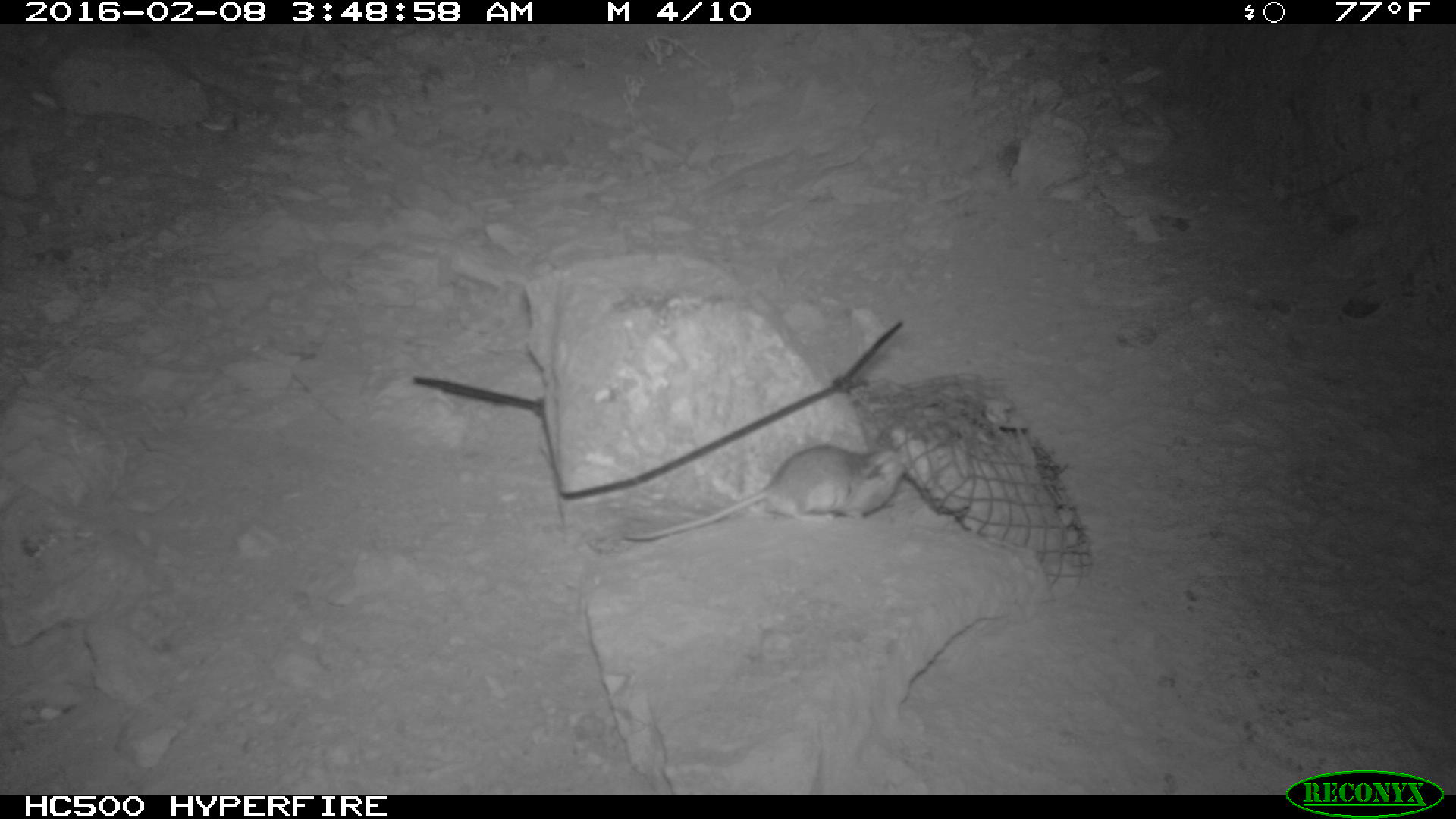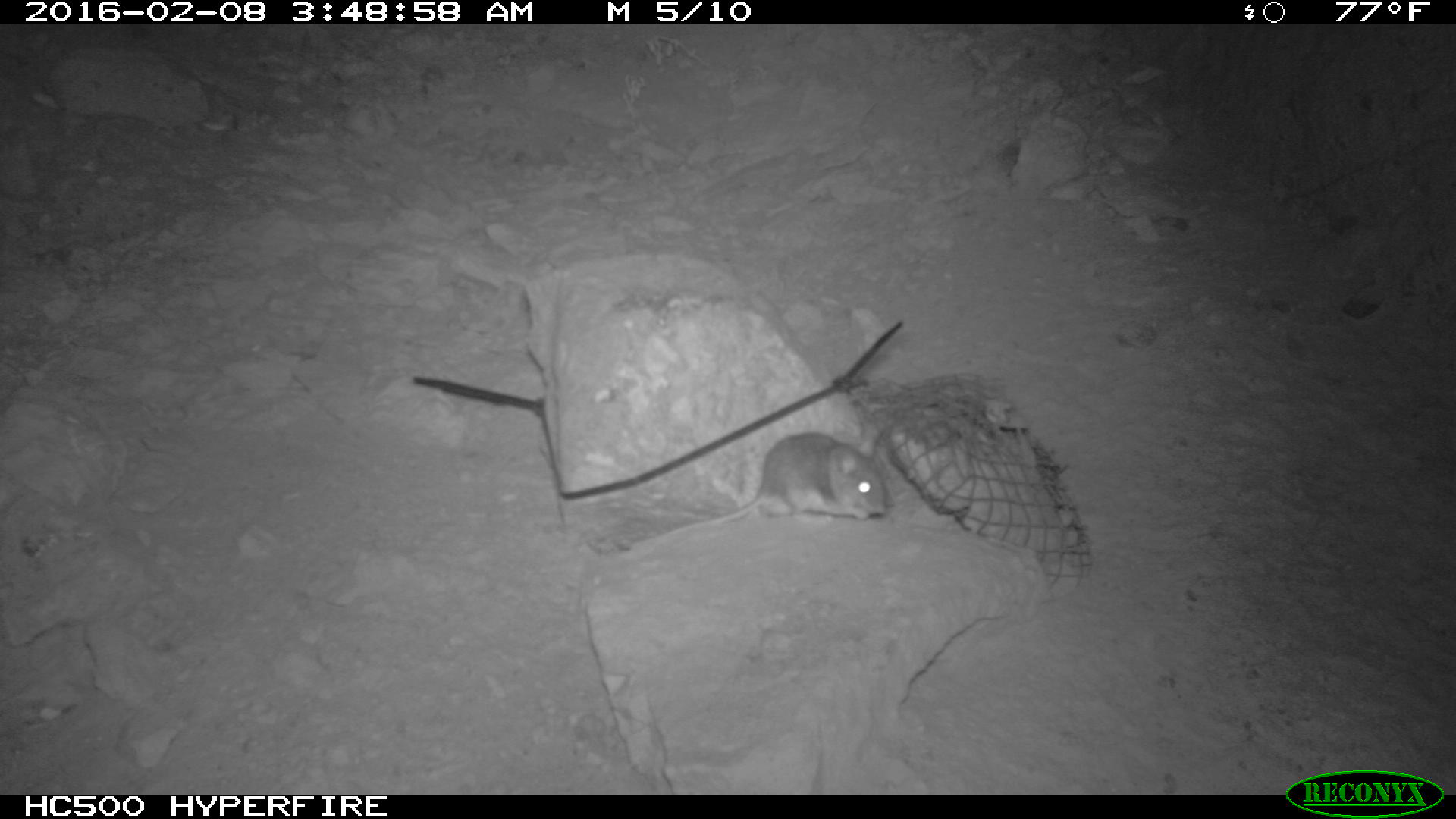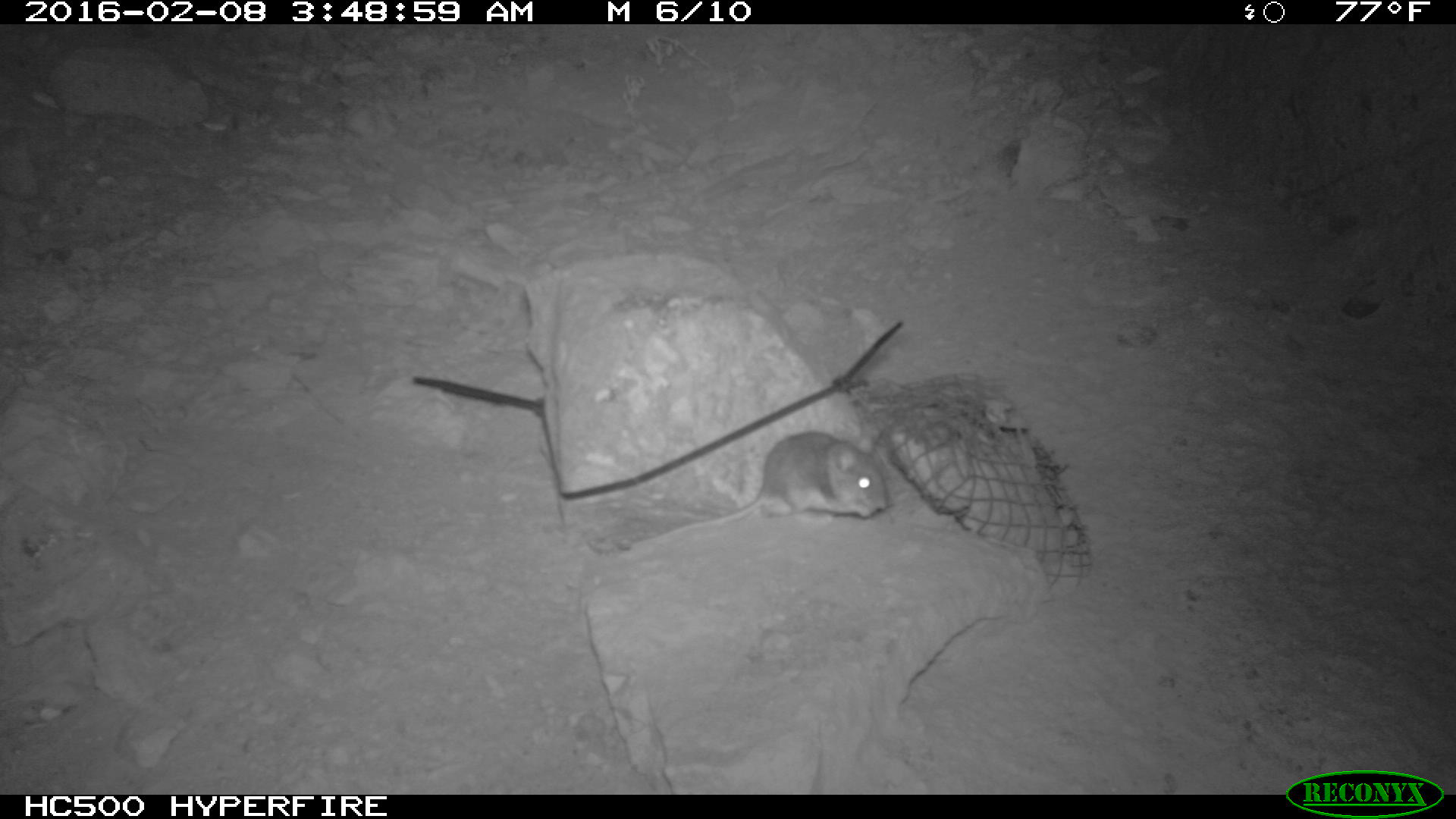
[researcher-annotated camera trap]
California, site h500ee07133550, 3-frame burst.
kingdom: Animalia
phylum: Chordata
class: Mammalia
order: Rodentia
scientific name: Rodentia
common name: rodent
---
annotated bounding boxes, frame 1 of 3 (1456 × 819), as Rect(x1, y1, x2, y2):
rodent: Rect(622, 442, 908, 545)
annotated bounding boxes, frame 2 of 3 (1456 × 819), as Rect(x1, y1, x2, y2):
rodent: Rect(632, 431, 886, 548)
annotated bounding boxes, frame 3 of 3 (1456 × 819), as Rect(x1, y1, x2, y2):
rodent: Rect(631, 431, 887, 547)